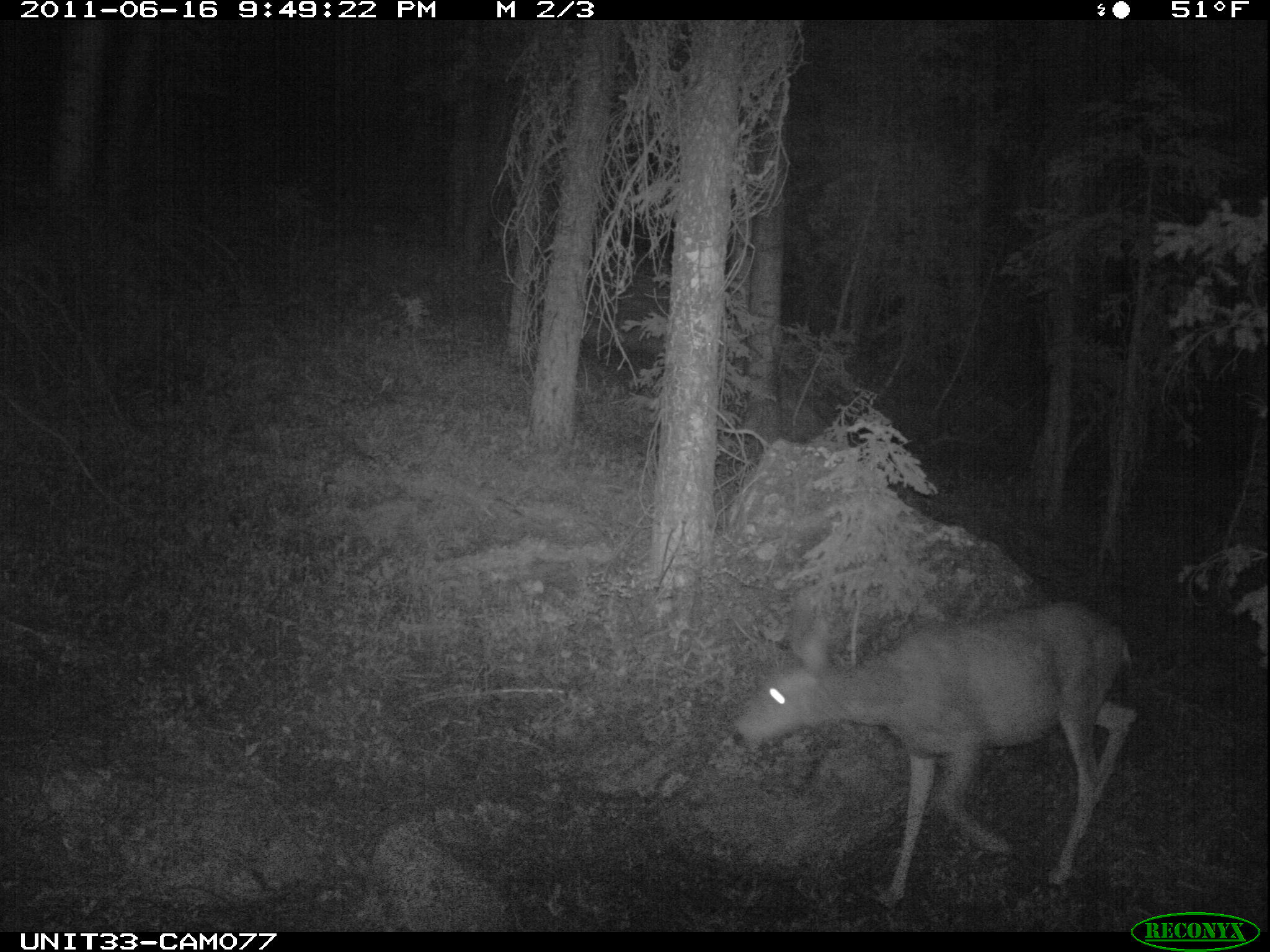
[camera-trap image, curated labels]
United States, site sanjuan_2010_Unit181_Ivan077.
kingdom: Animalia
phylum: Chordata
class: Mammalia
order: Artiodactyla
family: Cervidae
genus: Odocoileus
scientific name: Odocoileus hemionus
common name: mule deer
Odocoileus hemionus (mule deer).